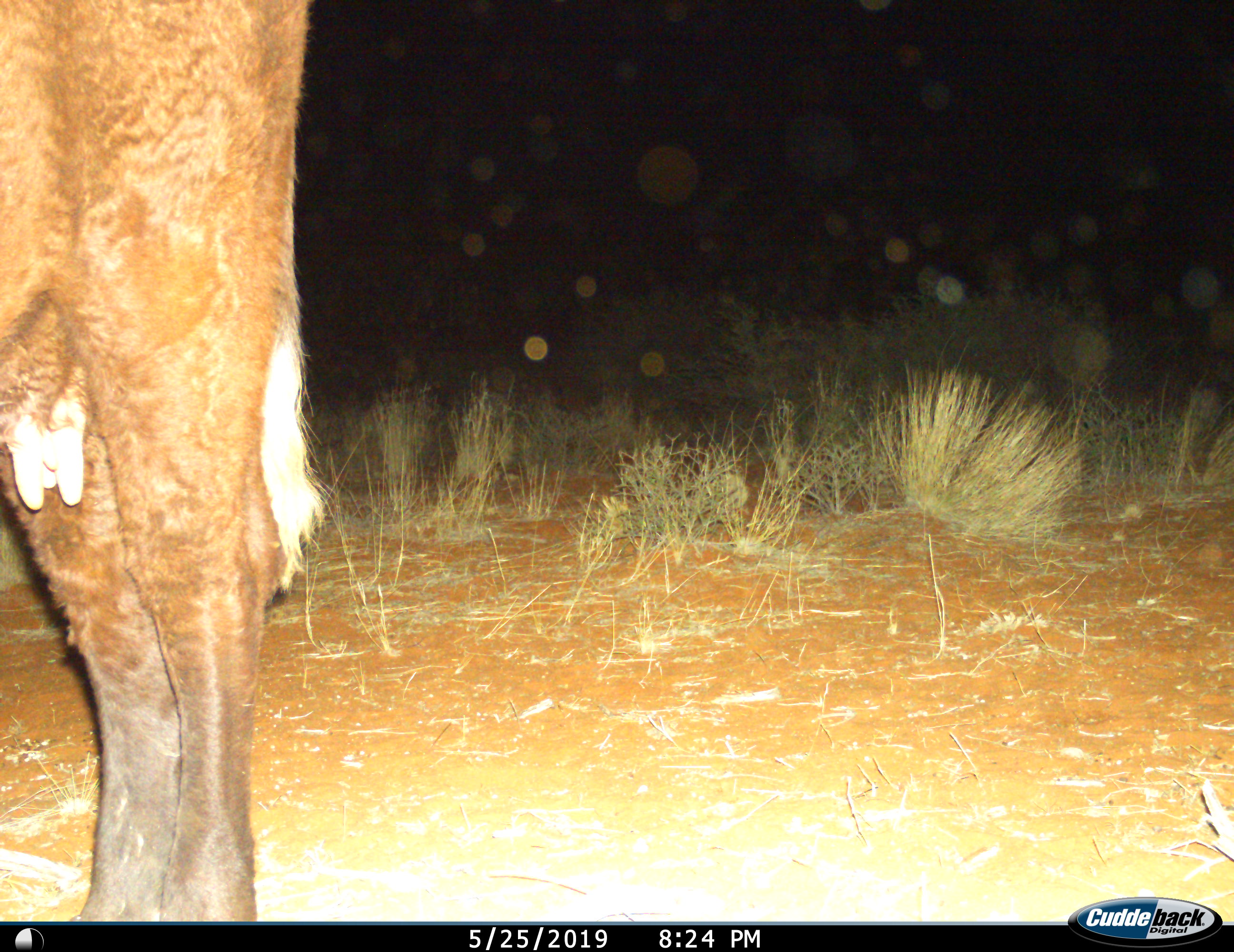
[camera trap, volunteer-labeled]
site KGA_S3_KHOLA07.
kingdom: Animalia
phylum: Chordata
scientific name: Vertebrata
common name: domestic animal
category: domesticanimal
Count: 1.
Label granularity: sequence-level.